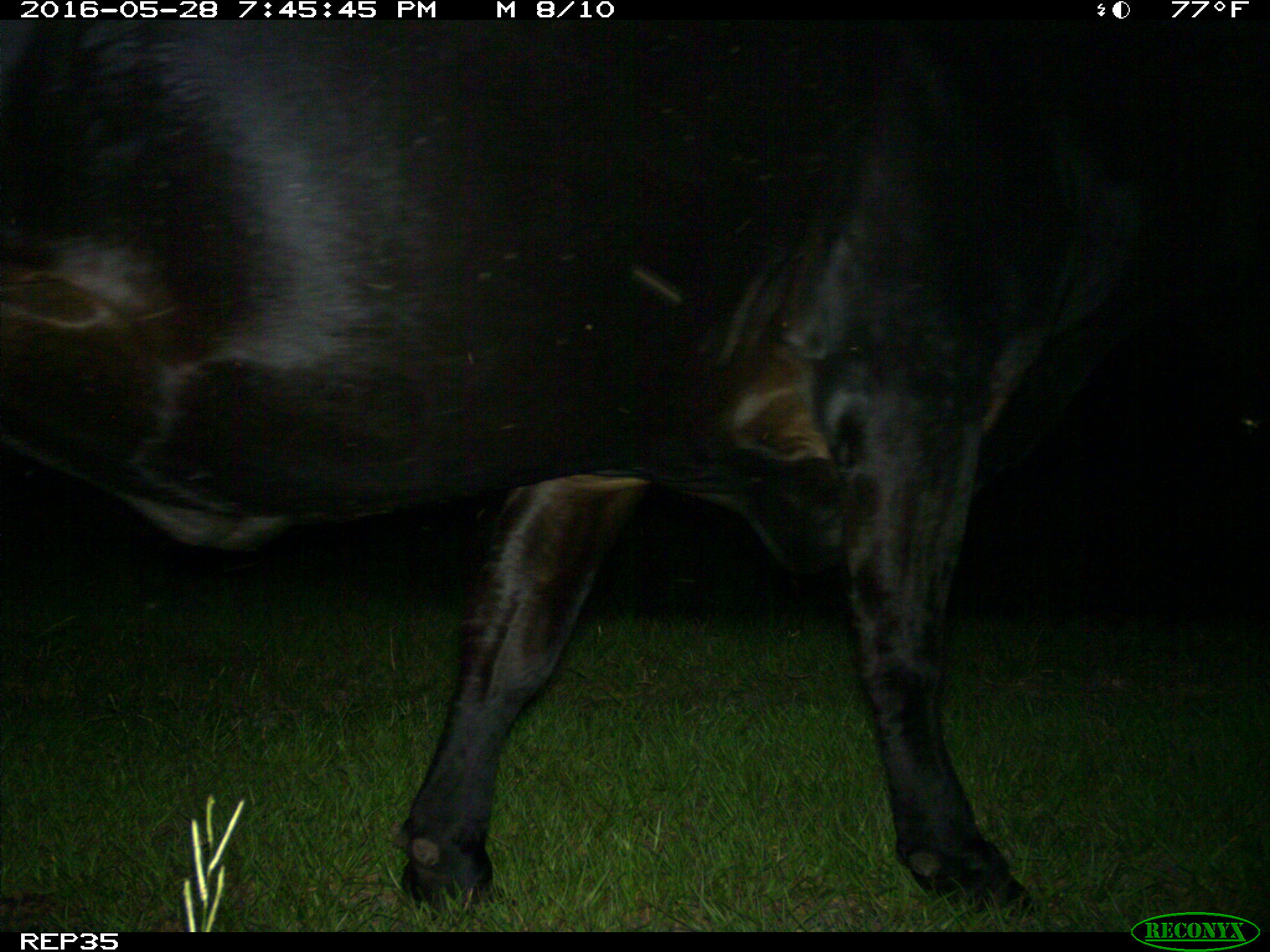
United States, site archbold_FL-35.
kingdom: Animalia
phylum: Chordata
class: Mammalia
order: Artiodactyla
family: Bovidae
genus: Bos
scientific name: Bos taurus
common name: domestic cow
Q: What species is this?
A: Bos taurus (domestic cow).